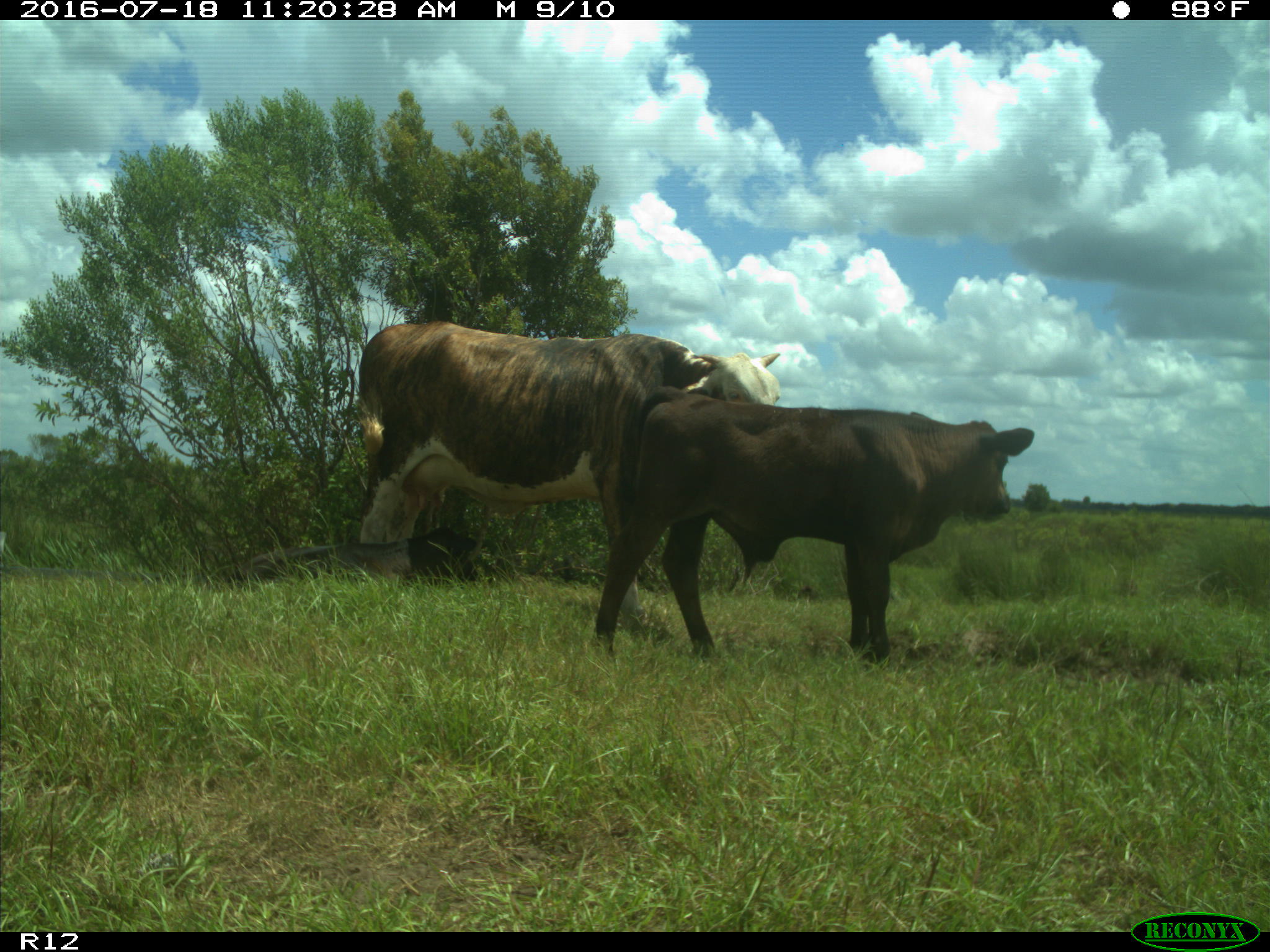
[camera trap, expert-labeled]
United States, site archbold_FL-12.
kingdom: Animalia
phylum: Chordata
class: Mammalia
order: Artiodactyla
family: Bovidae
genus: Bos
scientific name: Bos taurus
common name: domestic cow